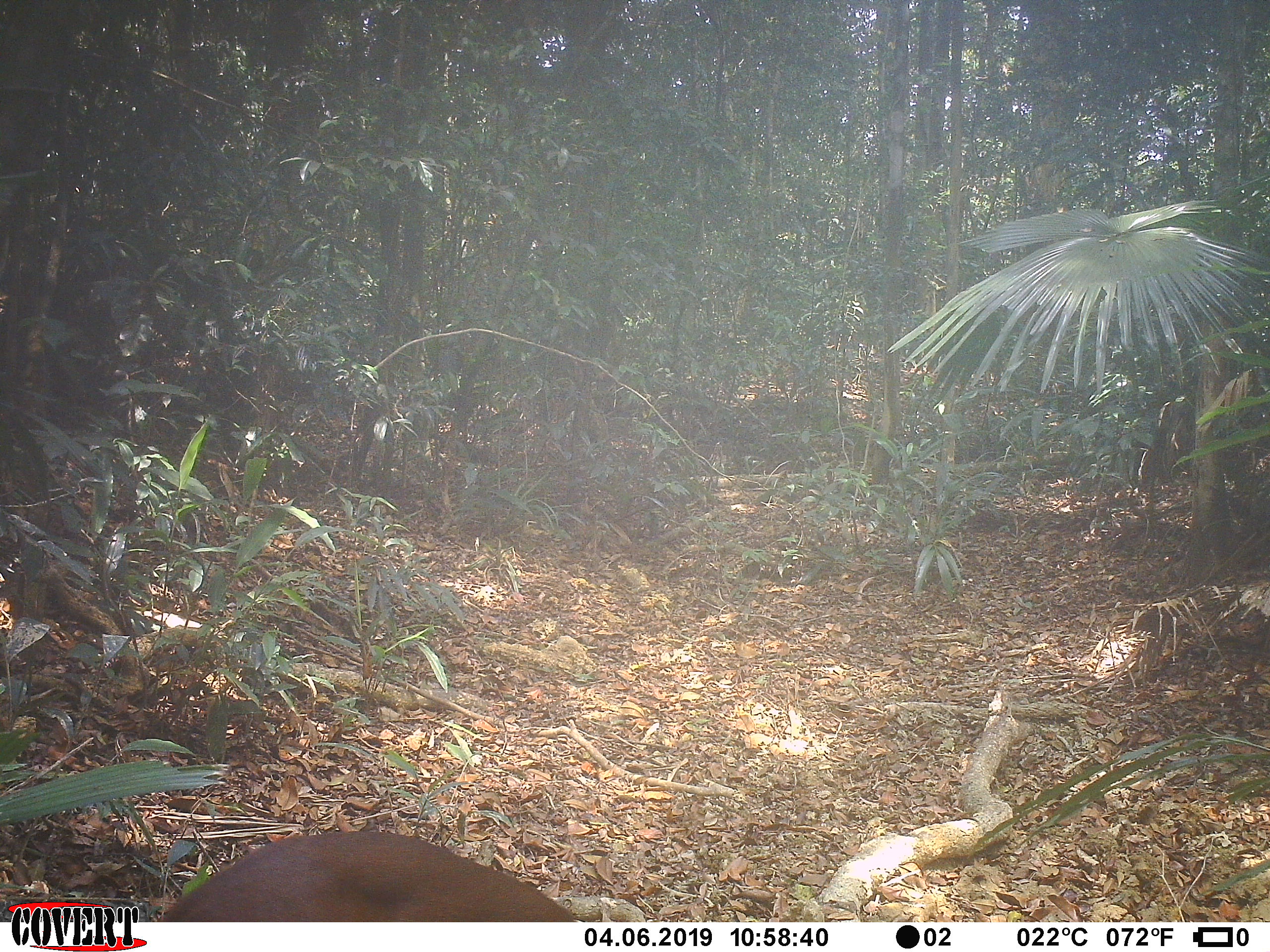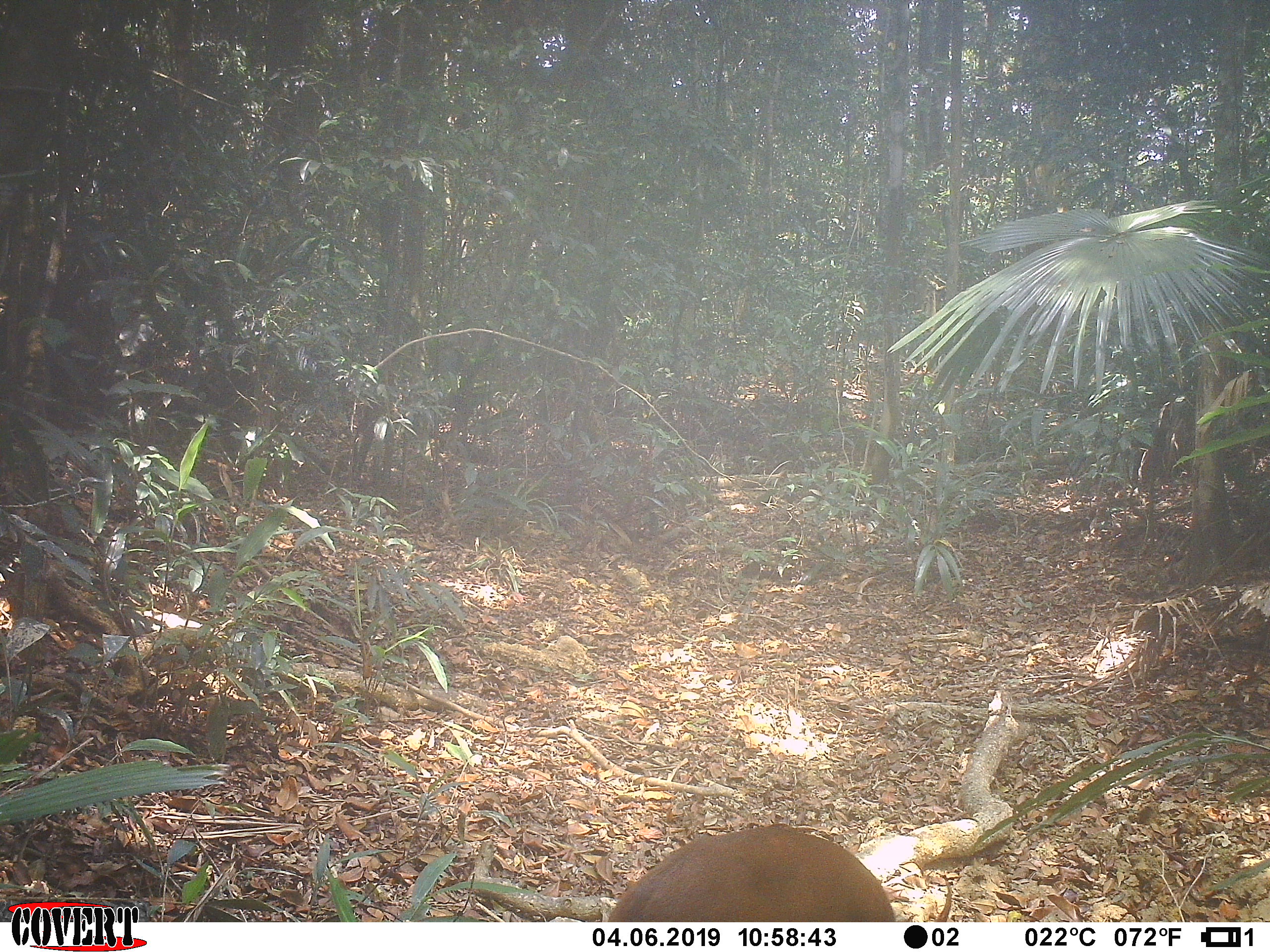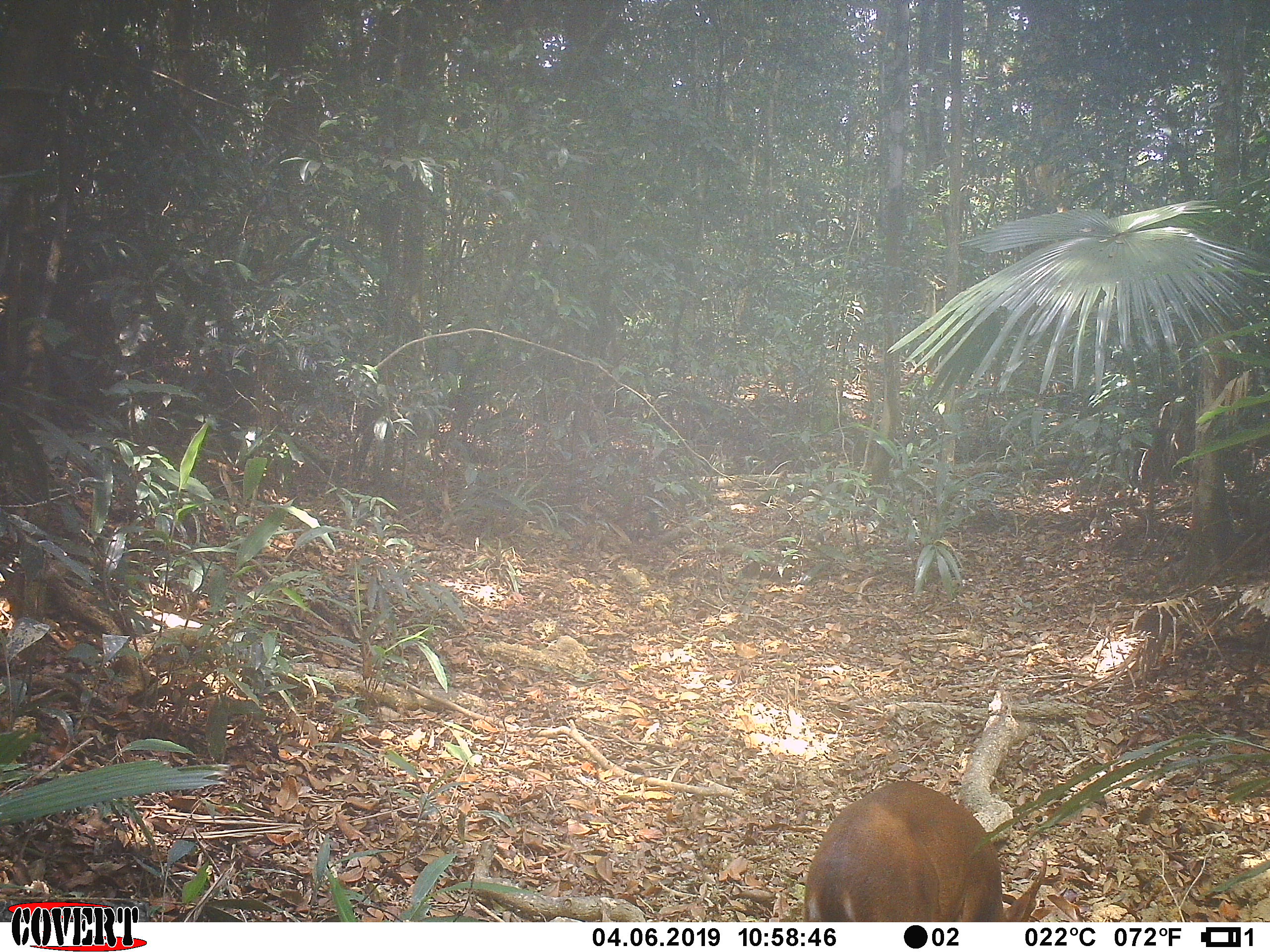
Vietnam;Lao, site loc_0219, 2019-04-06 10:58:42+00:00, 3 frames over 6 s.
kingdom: Animalia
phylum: Chordata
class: Mammalia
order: Artiodactyla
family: Cervidae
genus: Muntiacus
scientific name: Muntiacus vuquangensis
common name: large-antlered muntjac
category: large antlered muntjac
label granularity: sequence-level